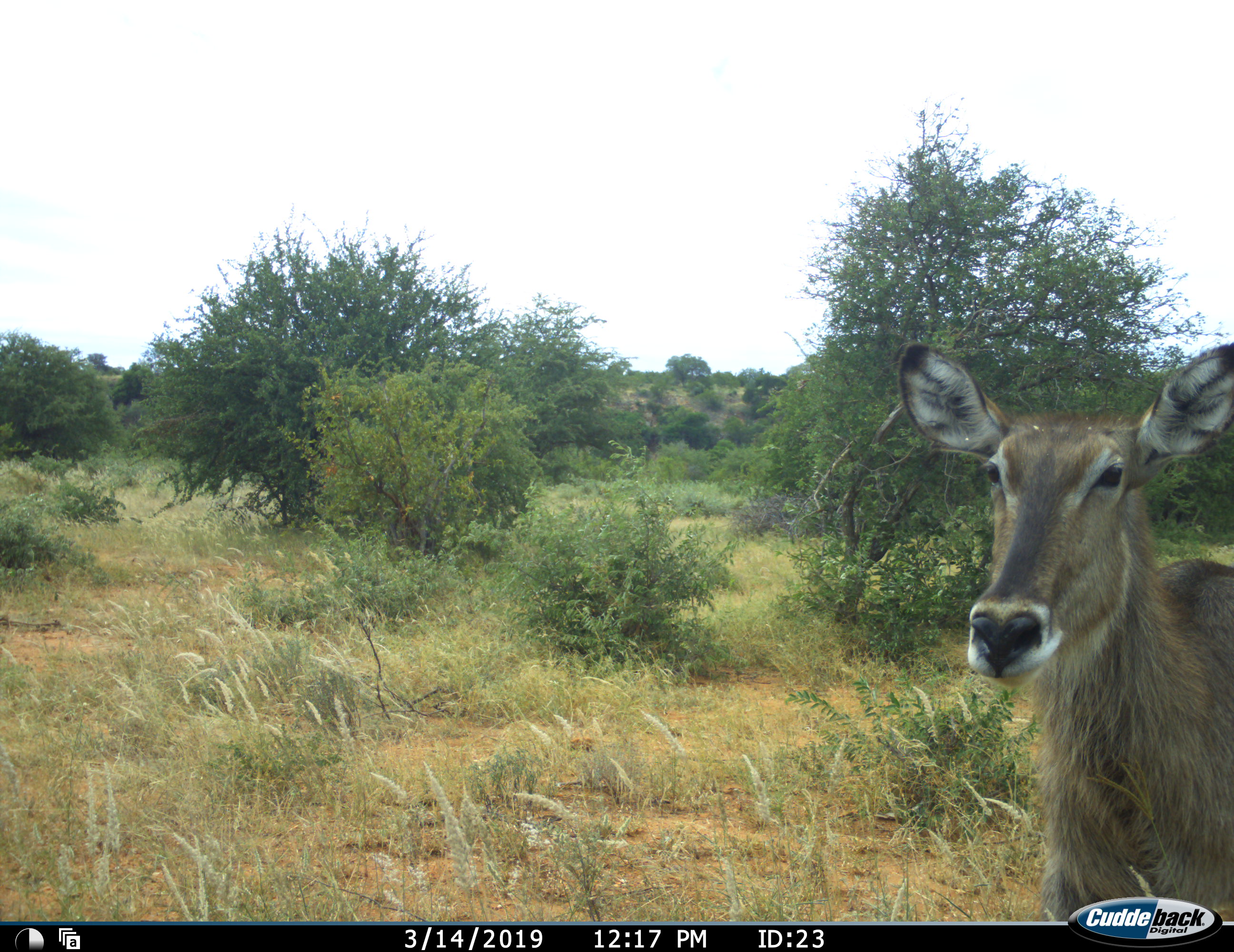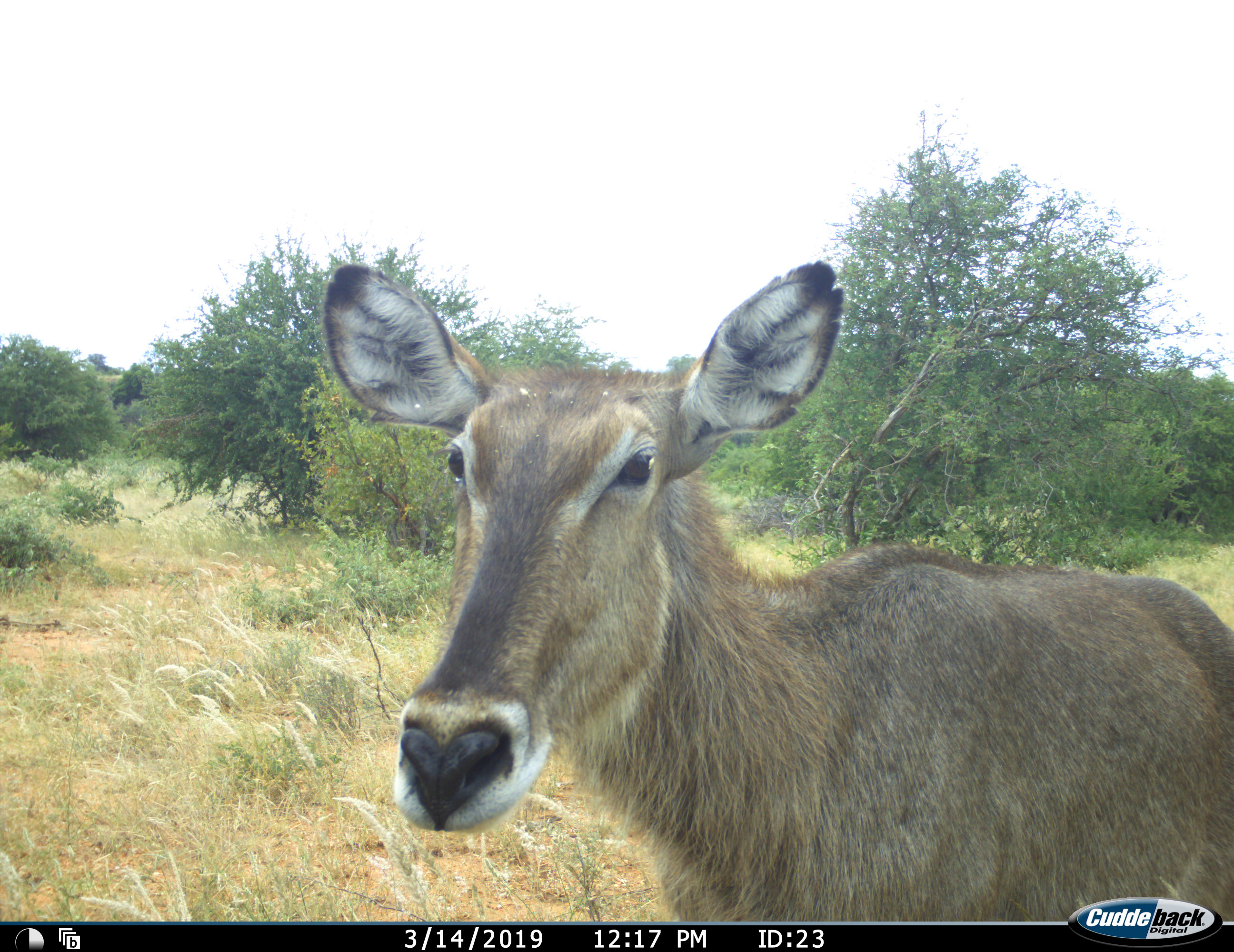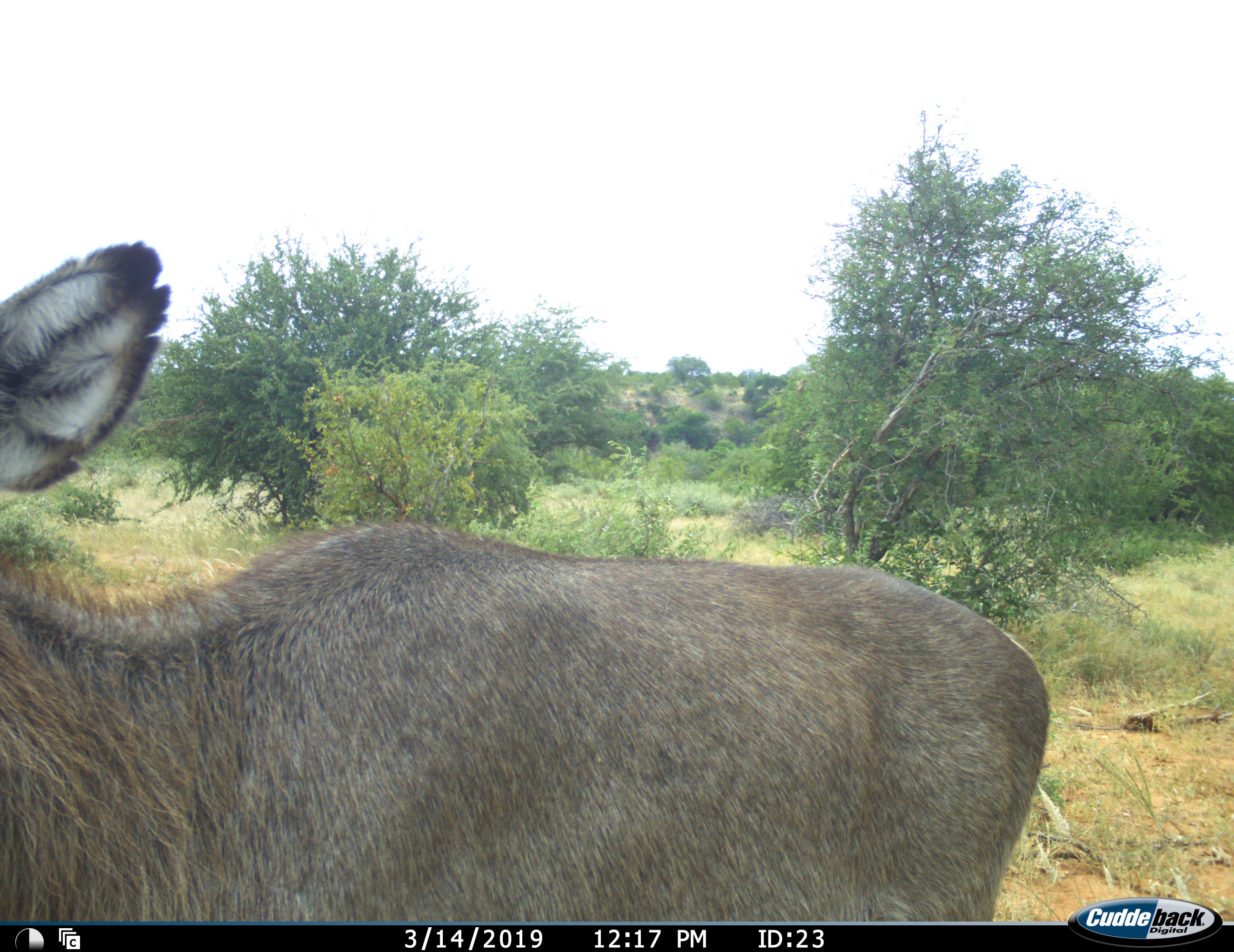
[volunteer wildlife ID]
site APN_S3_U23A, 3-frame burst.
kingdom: Animalia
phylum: Chordata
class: Mammalia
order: Artiodactyla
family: Bovidae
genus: Kobus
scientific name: Kobus ellipsiprymnus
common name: waterbuck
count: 1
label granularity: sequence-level